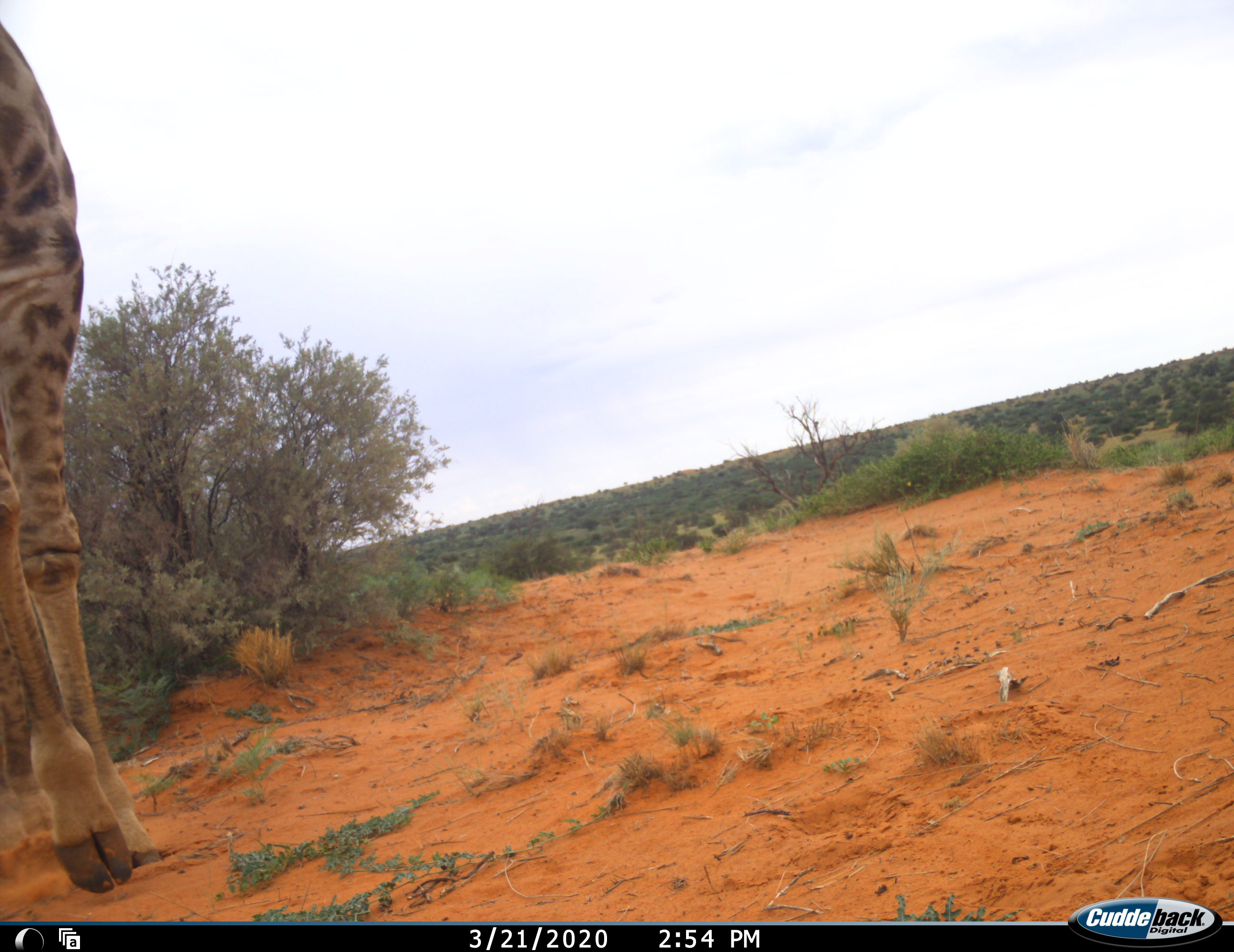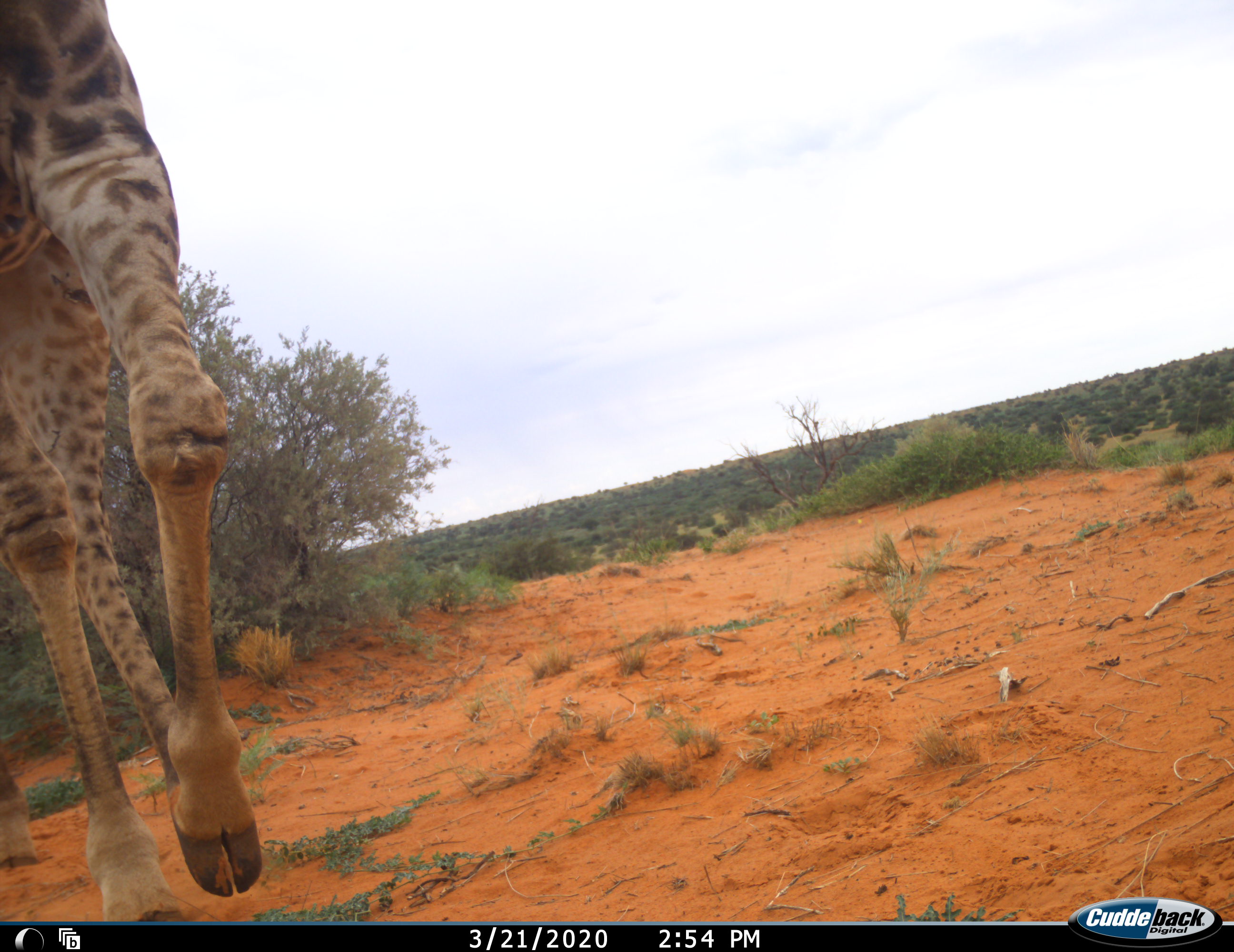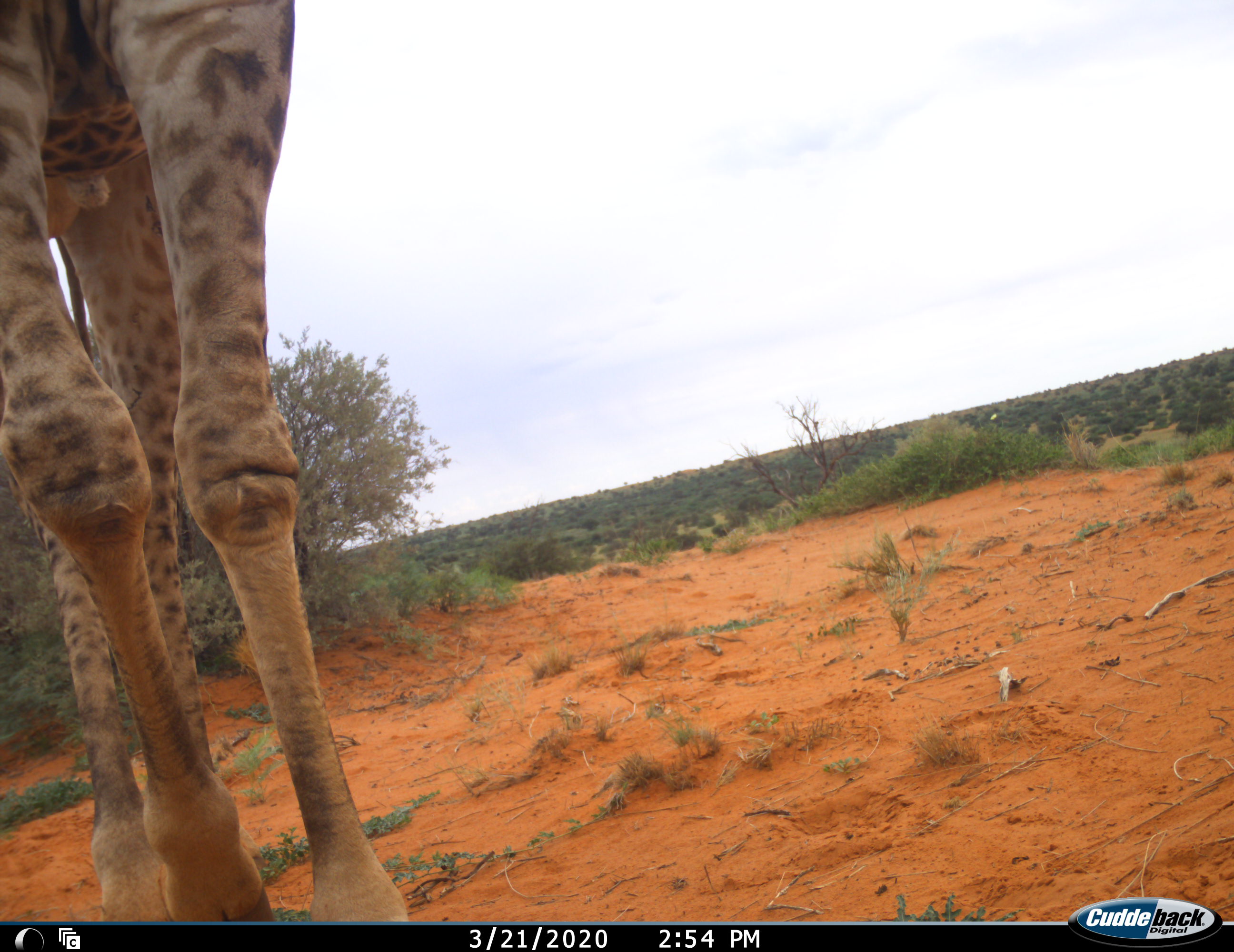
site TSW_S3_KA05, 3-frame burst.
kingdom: Animalia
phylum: Chordata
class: Mammalia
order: Artiodactyla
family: Giraffidae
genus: Giraffa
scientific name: Giraffa camelopardalis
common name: giraffe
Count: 1.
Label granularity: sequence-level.